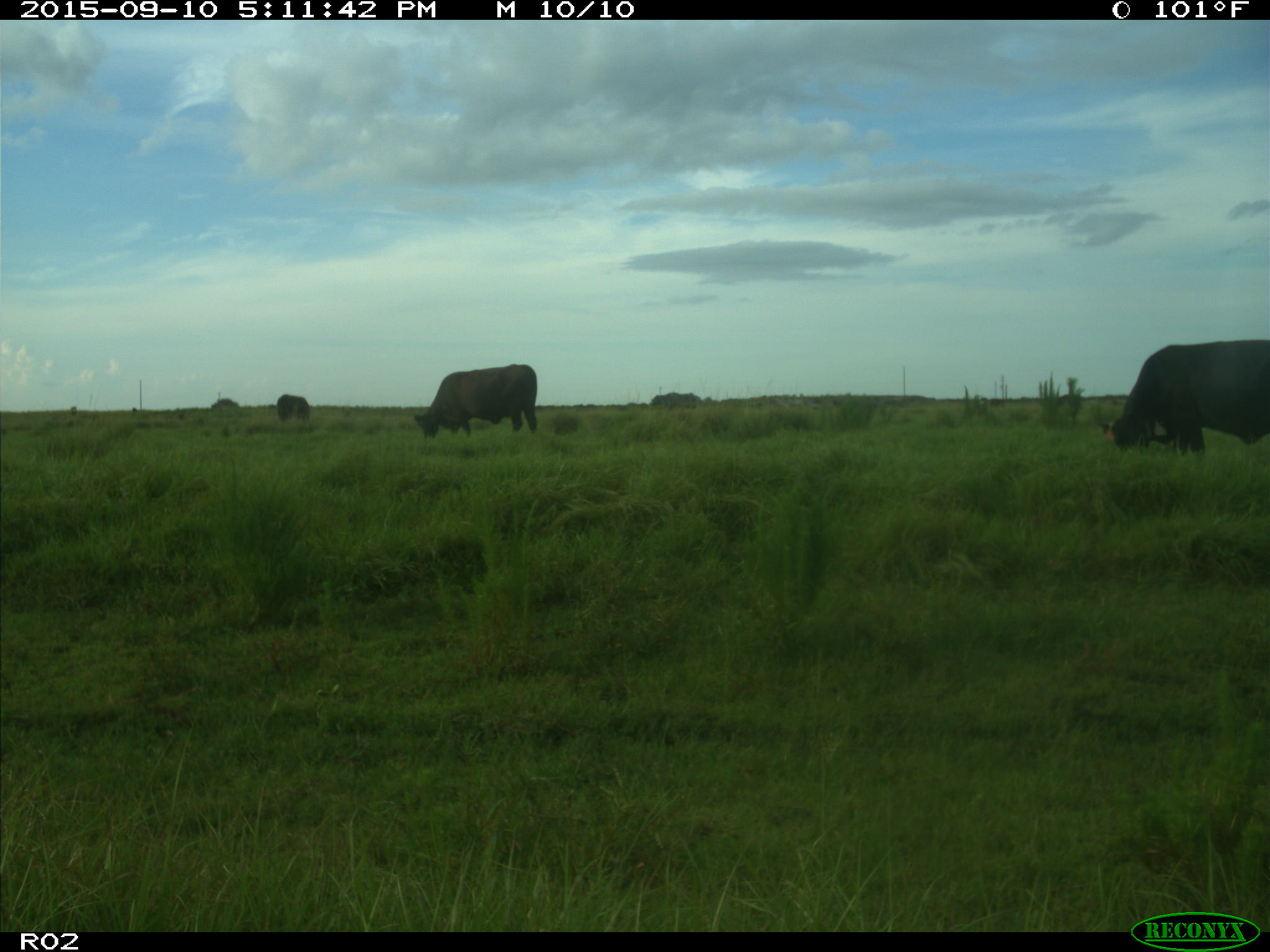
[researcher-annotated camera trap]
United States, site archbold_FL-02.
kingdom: Animalia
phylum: Chordata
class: Mammalia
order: Artiodactyla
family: Bovidae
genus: Bos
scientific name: Bos taurus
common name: domestic cow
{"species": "Bos taurus (domestic cow)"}